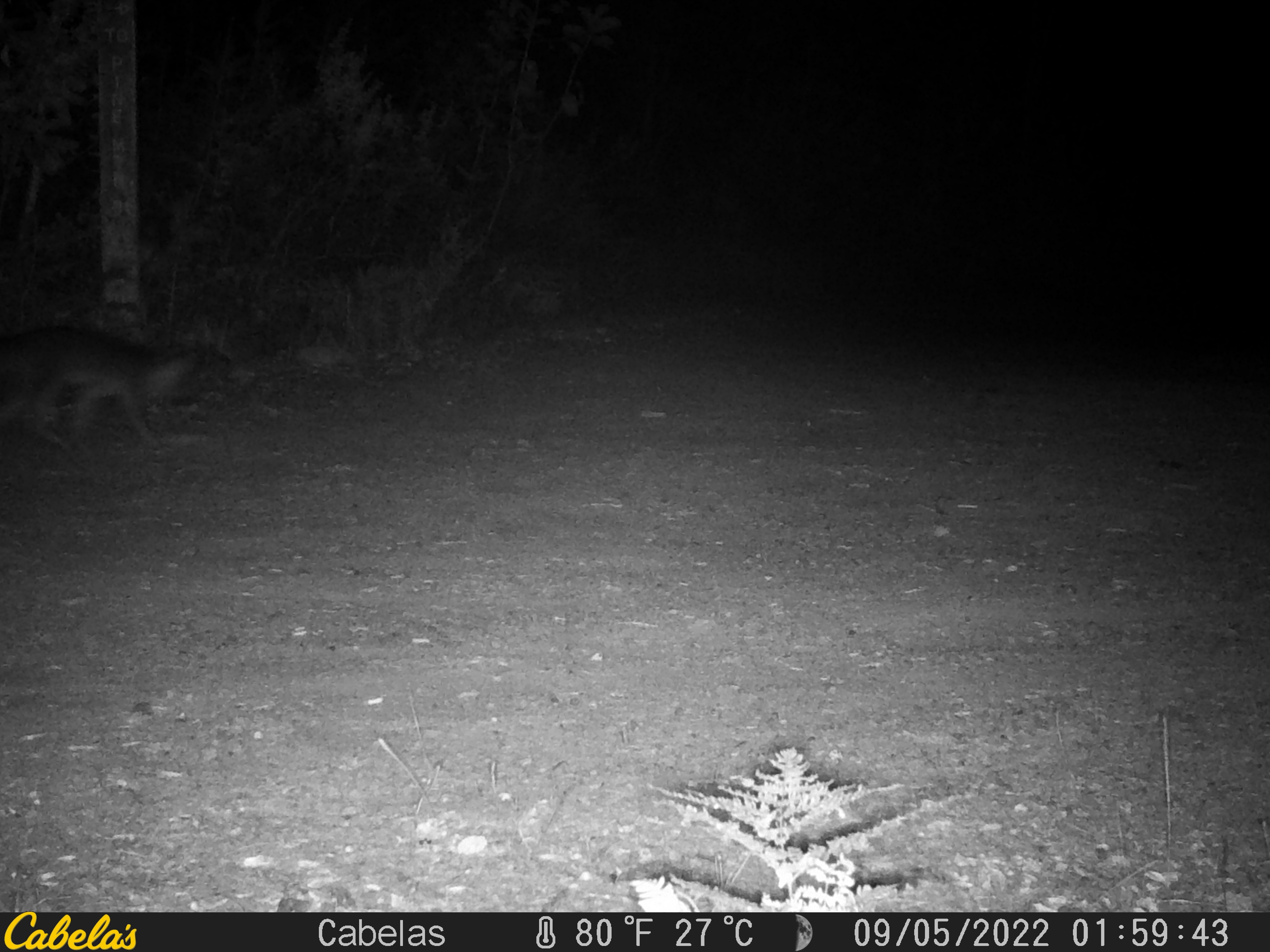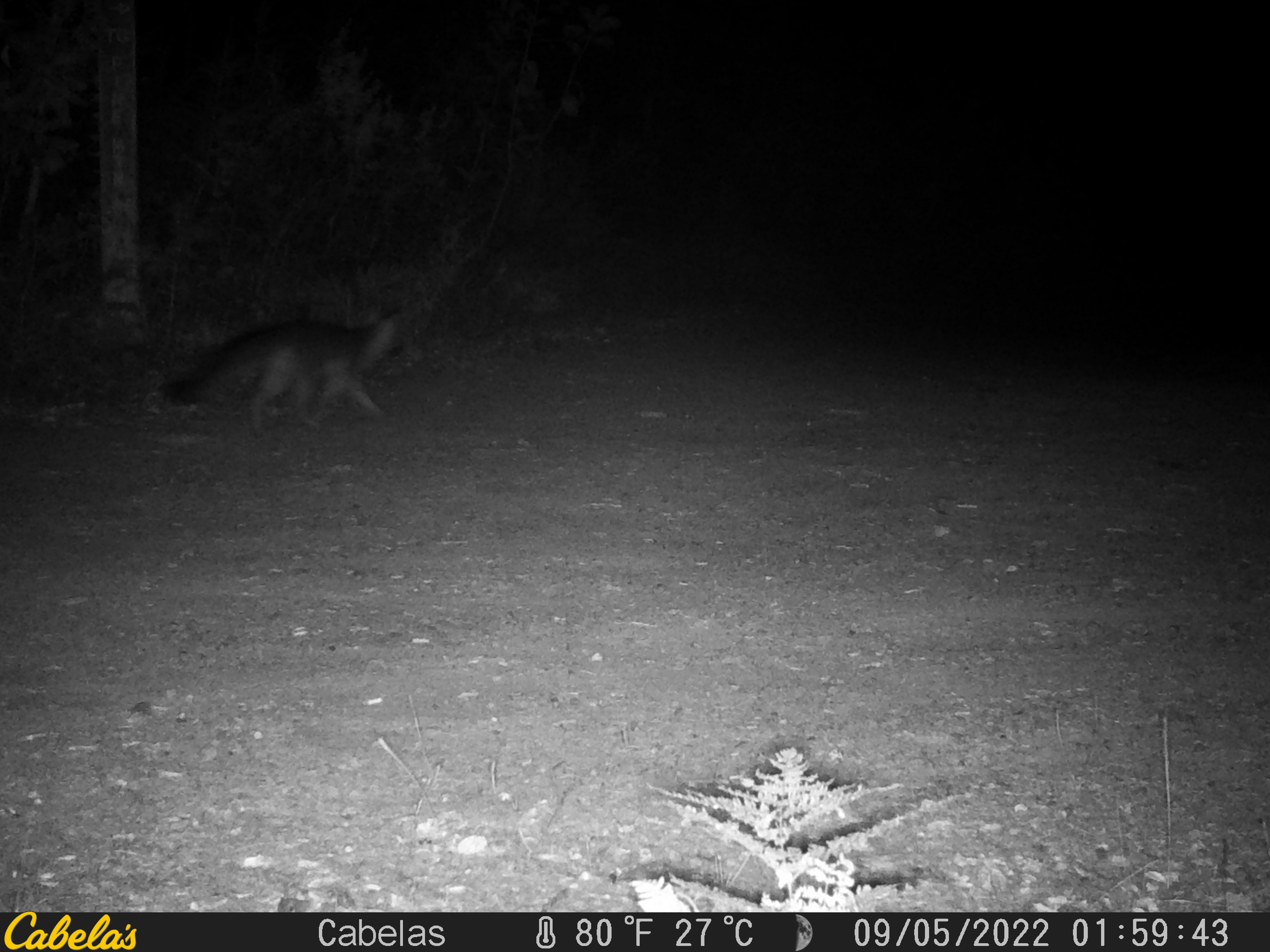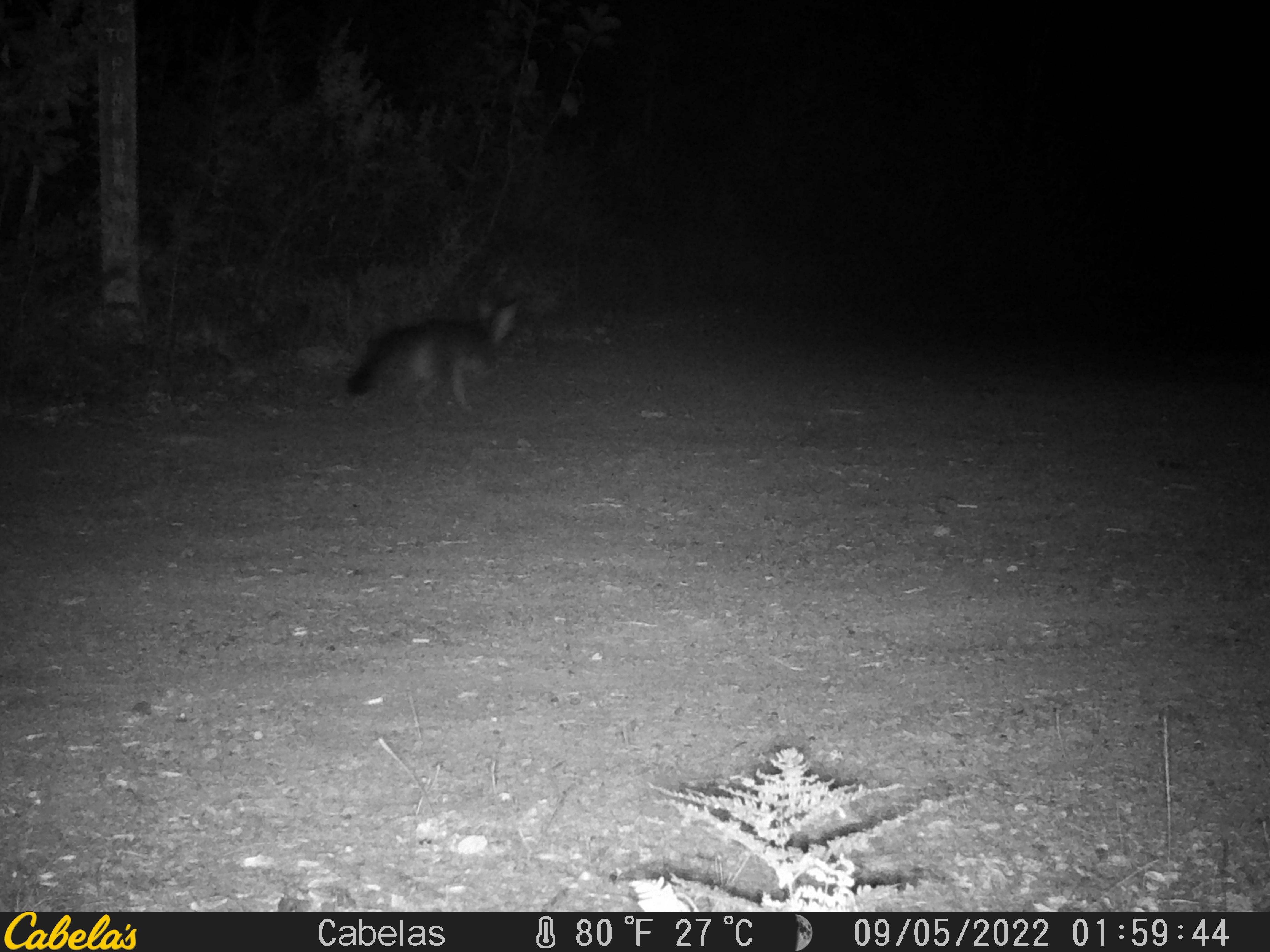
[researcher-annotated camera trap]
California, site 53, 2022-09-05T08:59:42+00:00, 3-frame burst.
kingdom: Animalia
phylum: Chordata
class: Mammalia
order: Carnivora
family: Canidae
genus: Urocyon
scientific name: Urocyon cinereoargenteus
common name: gray fox